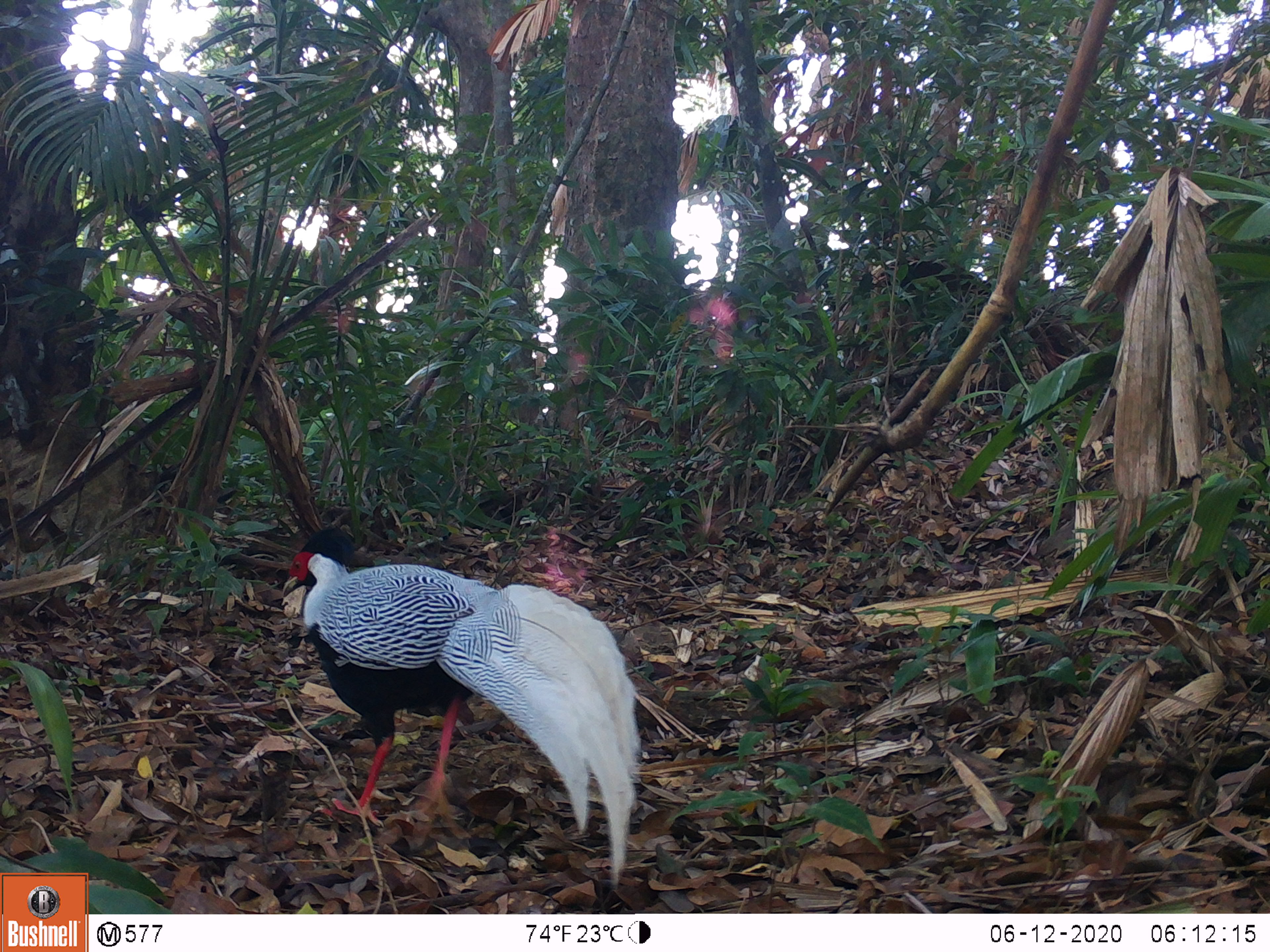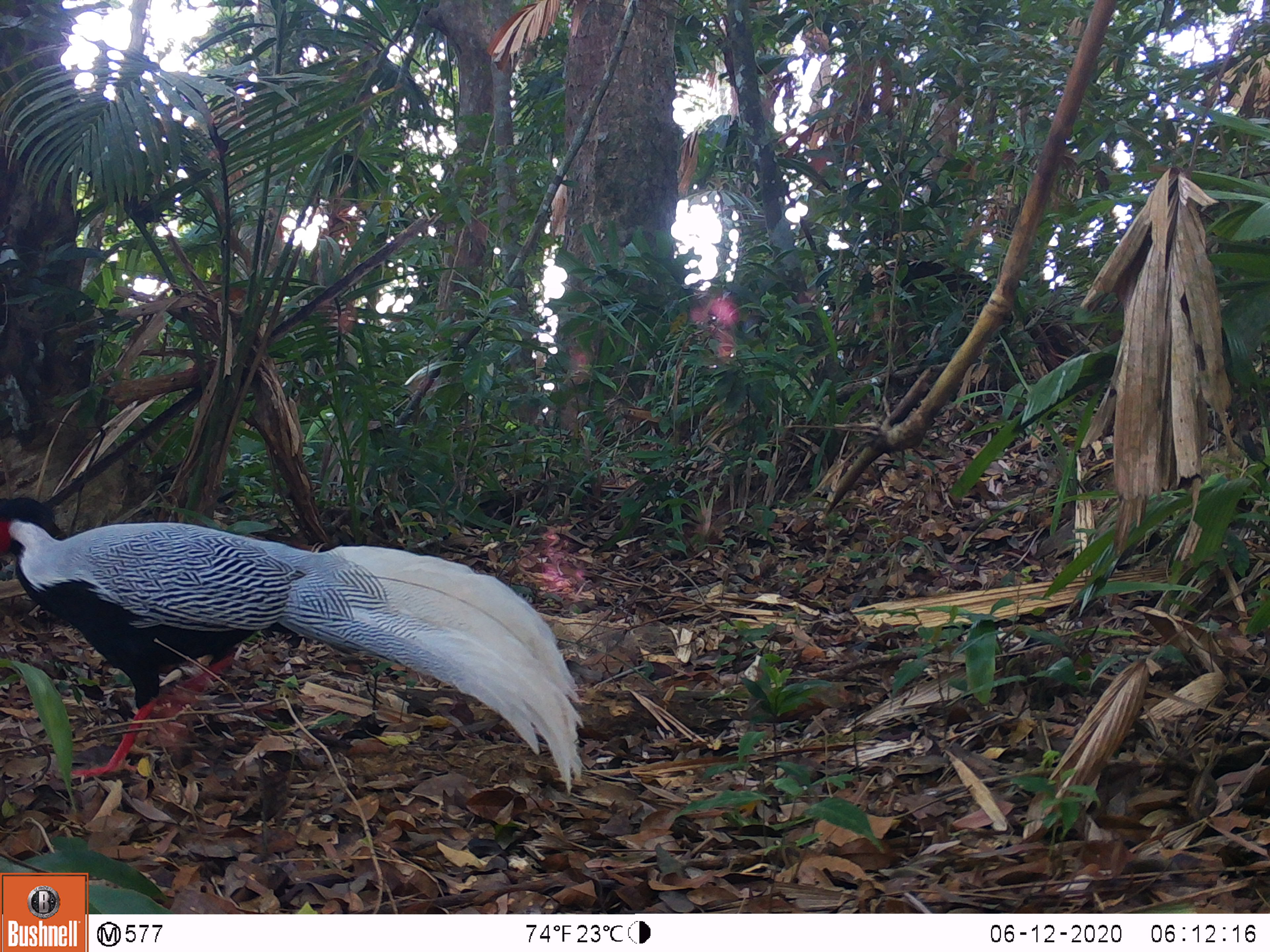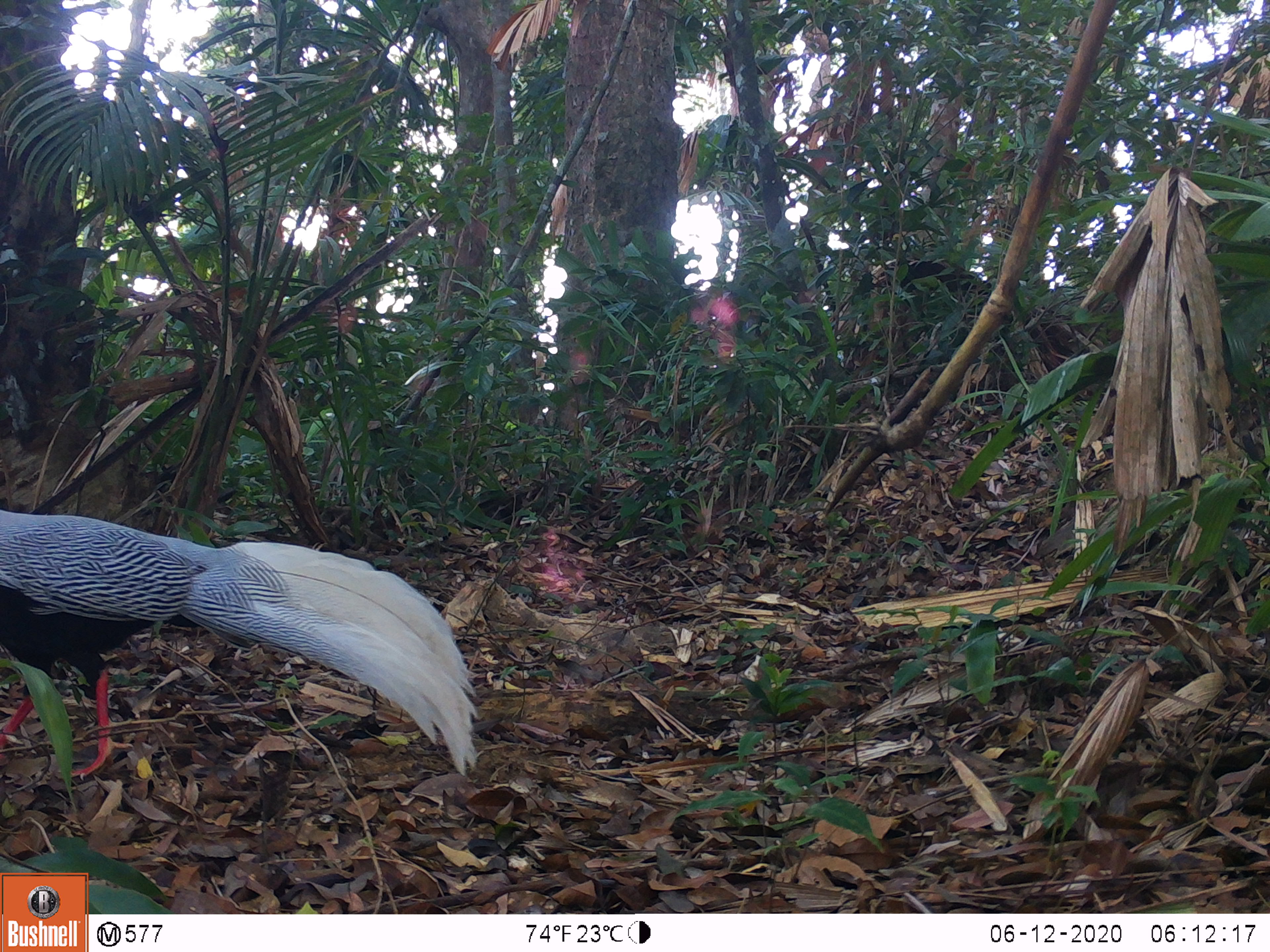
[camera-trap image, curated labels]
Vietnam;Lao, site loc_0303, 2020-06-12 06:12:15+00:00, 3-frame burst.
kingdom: Animalia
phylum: Chordata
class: Aves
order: Galliformes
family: Phasianidae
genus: Lophura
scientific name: Lophura nycthemera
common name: silver pheasant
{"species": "silver pheasant (Lophura nycthemera)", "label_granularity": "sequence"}